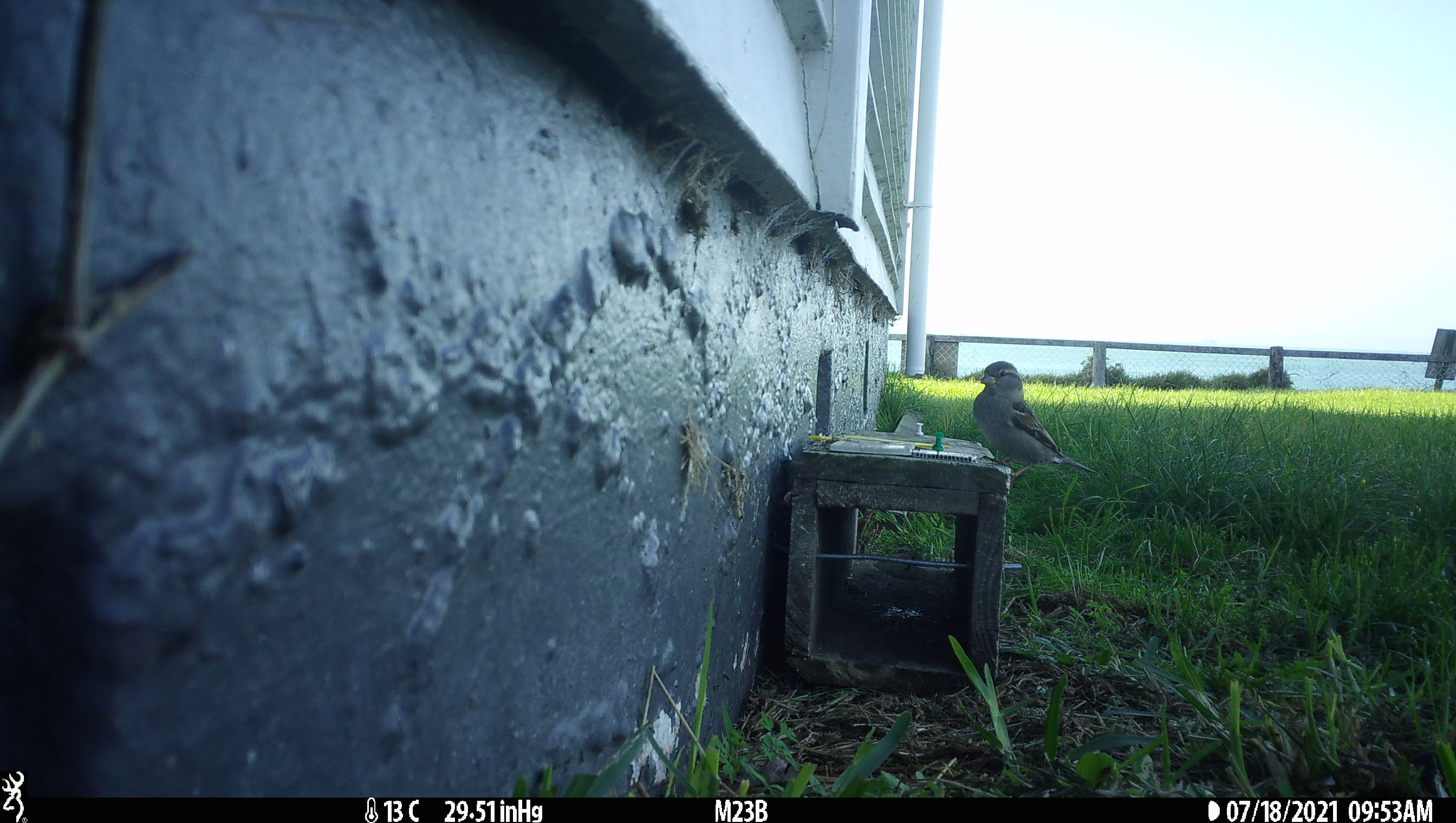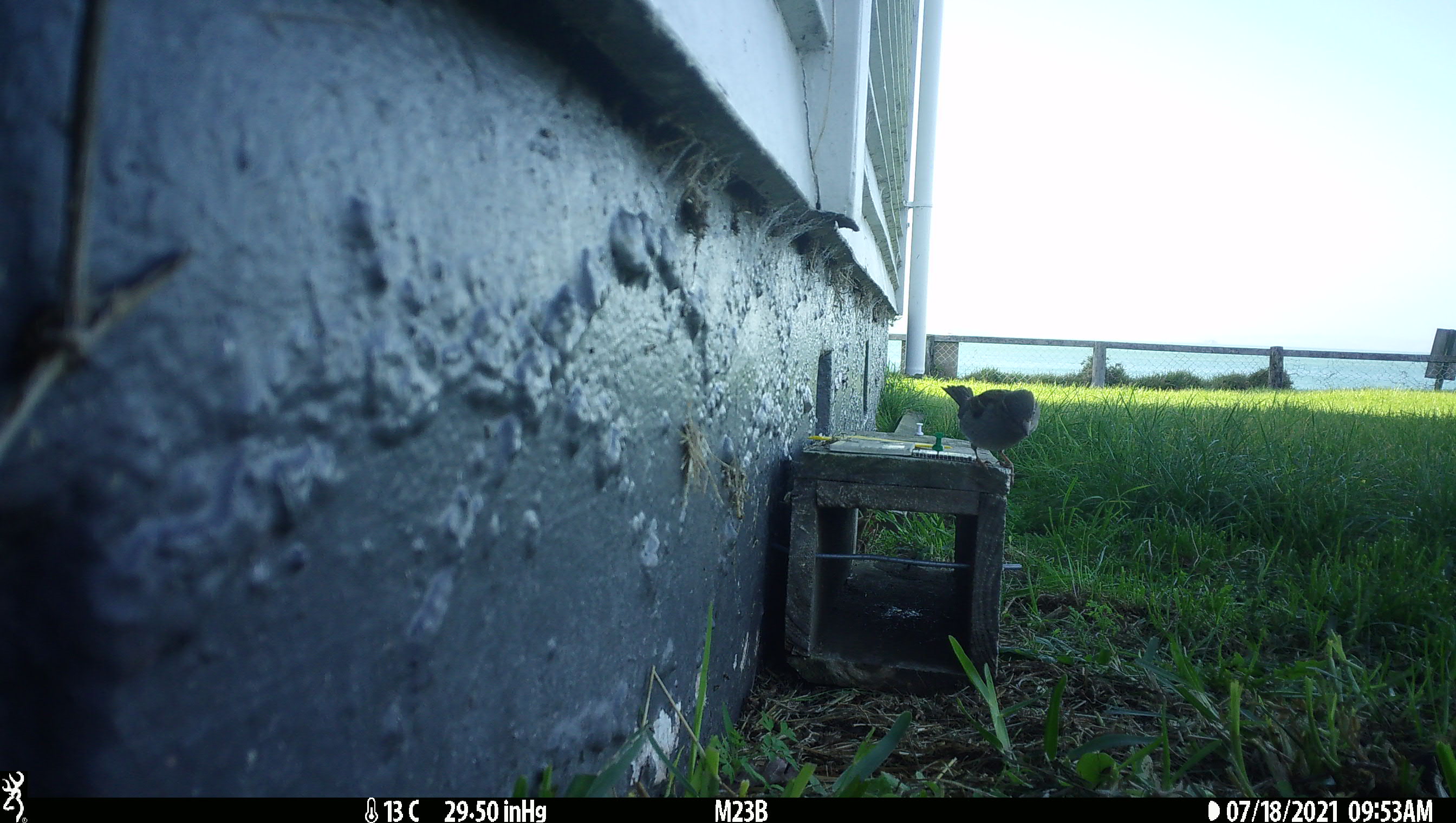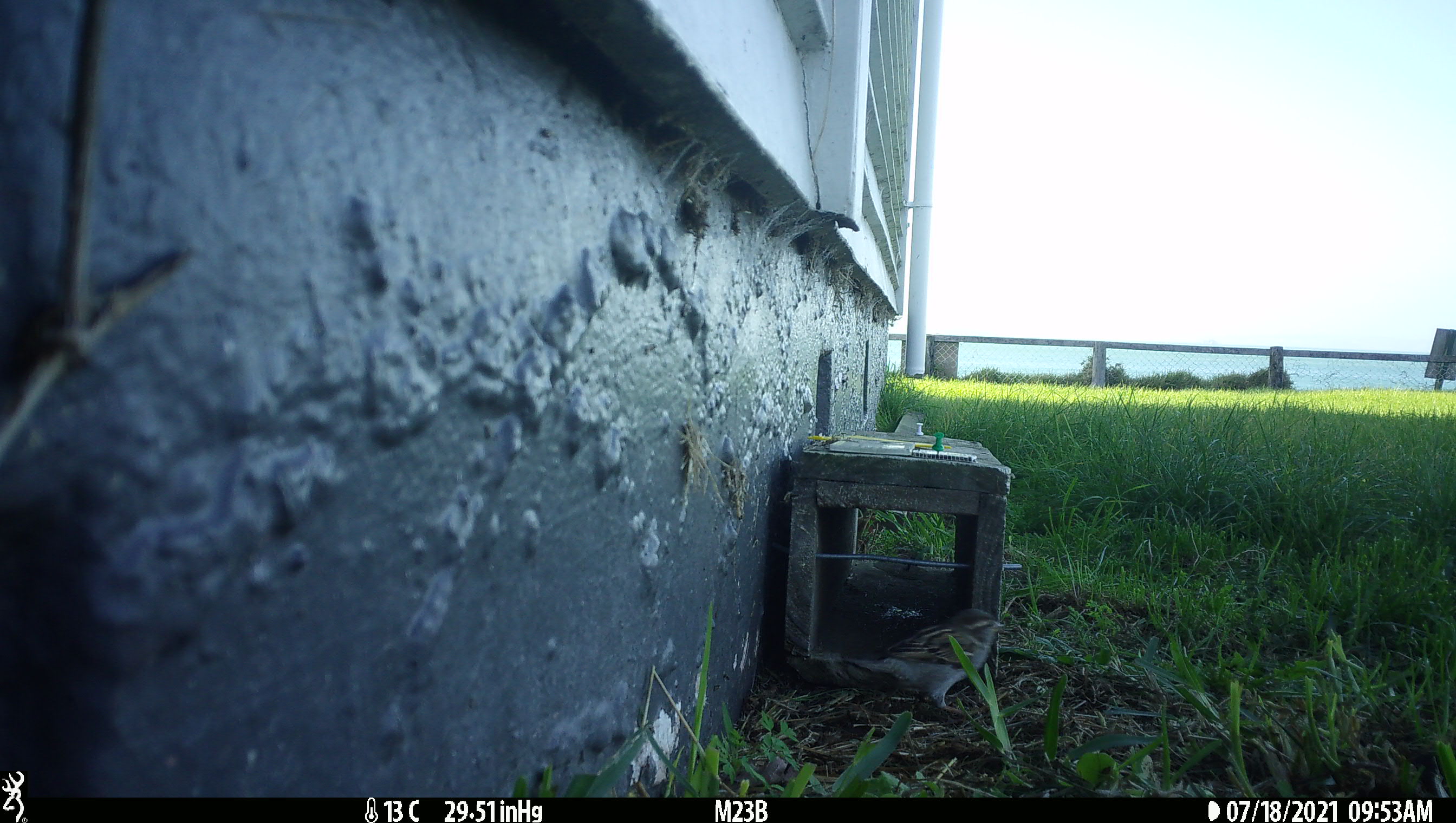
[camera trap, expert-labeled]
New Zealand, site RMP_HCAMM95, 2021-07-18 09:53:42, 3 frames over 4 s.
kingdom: Animalia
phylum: Chordata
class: Aves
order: Passeriformes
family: Passeridae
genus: Passer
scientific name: Passer domesticus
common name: house sparrow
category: sparrow